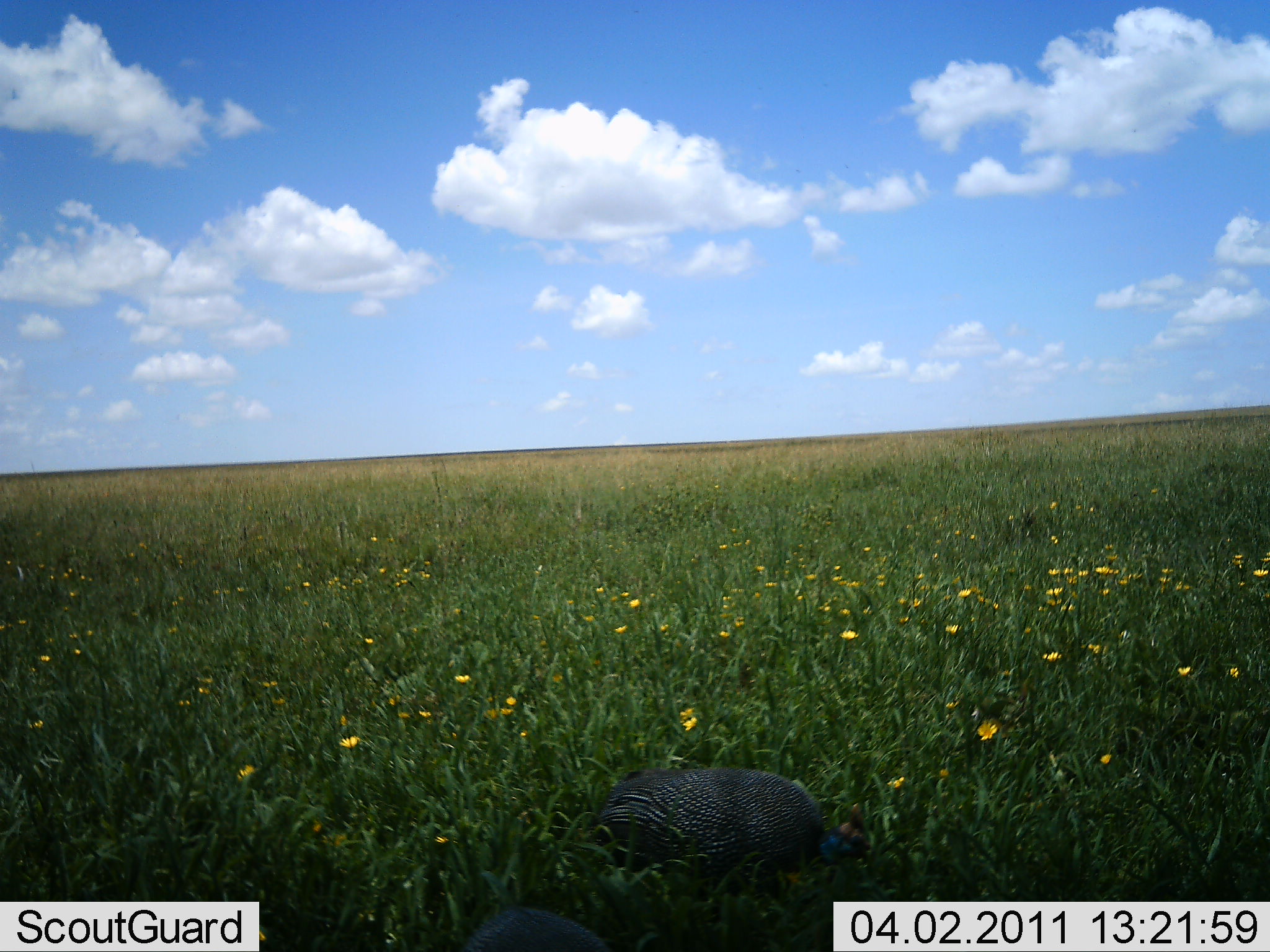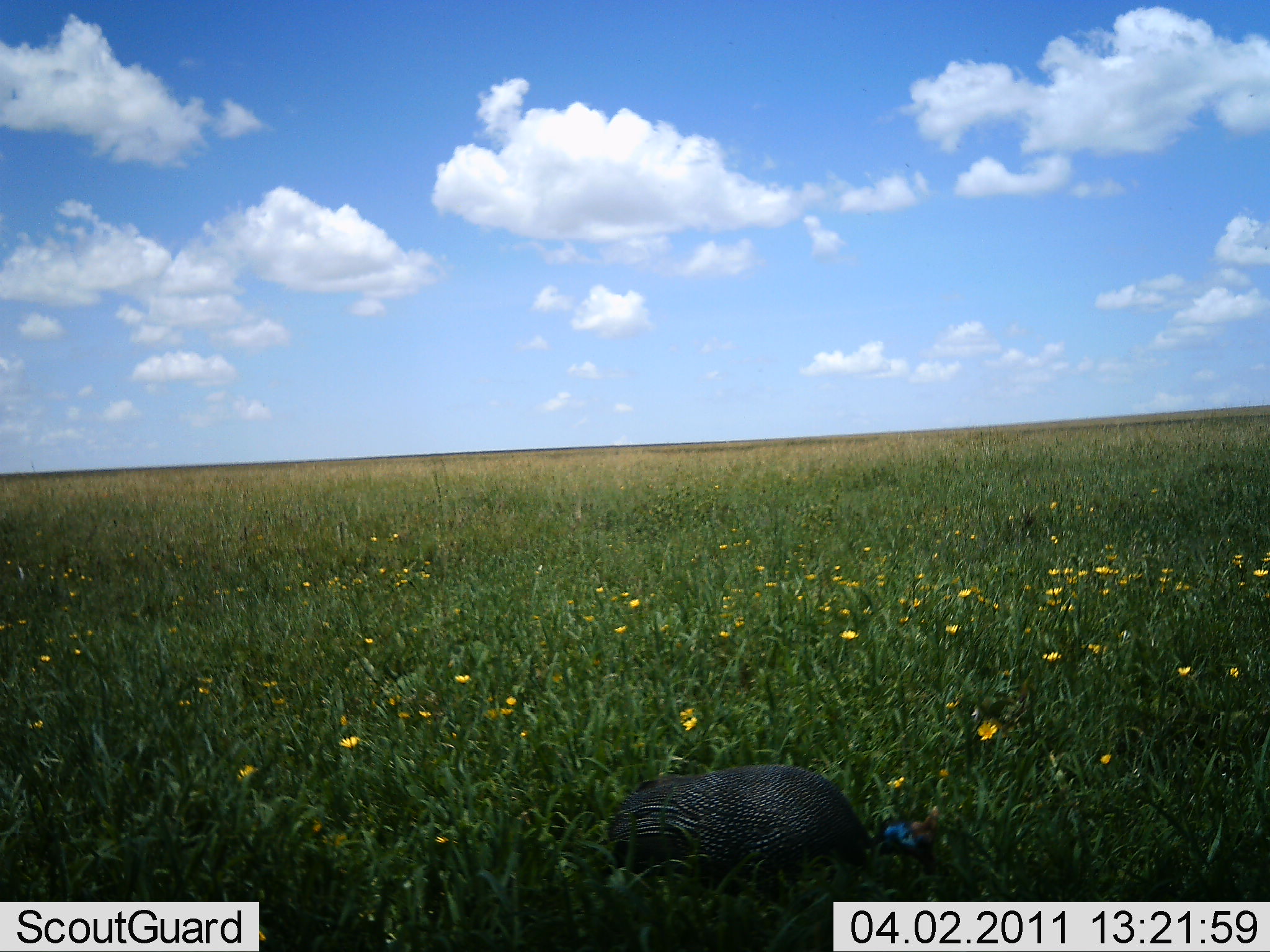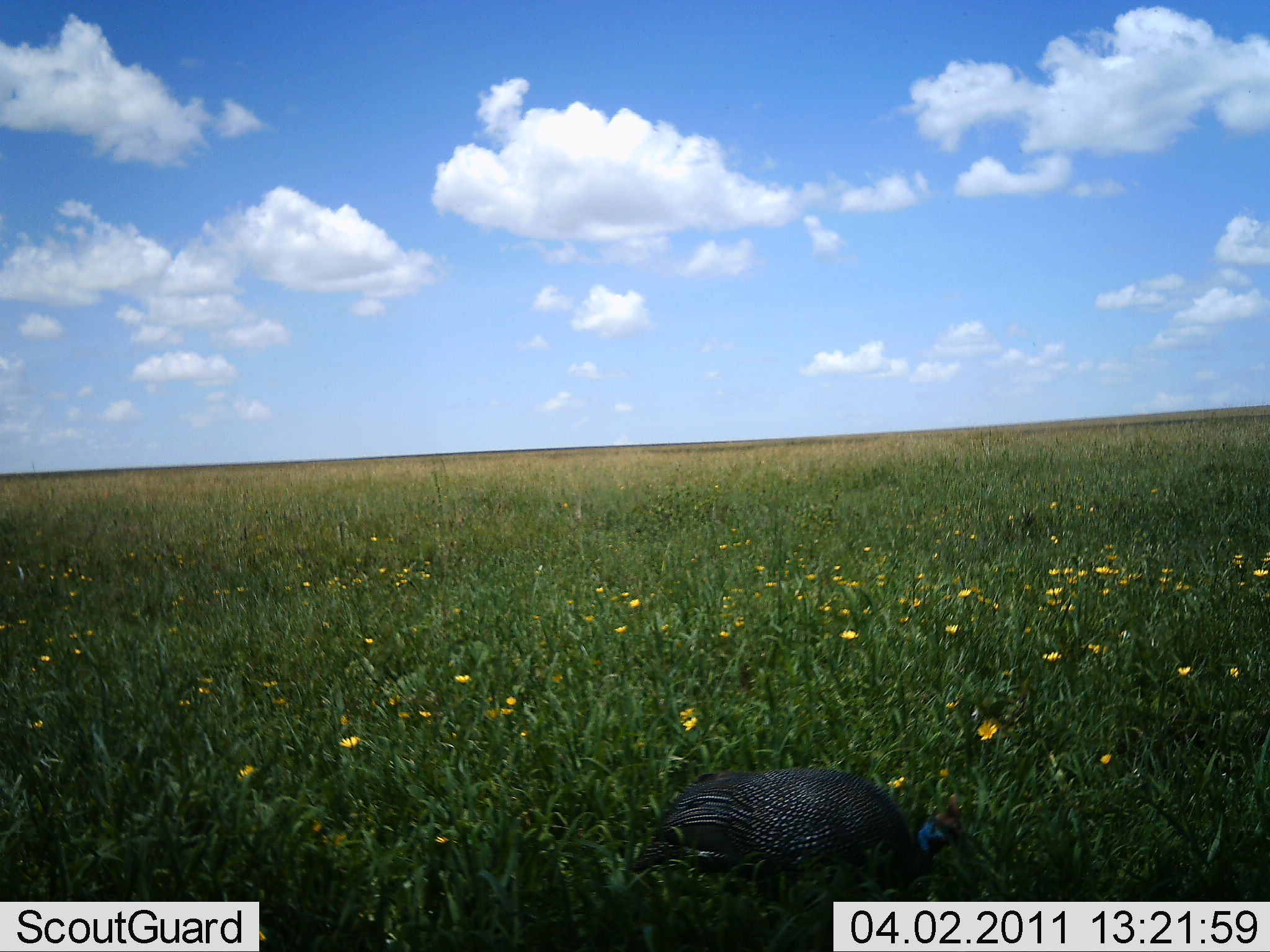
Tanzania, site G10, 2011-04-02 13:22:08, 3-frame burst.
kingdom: Animalia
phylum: Chordata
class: Aves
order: Galliformes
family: Numididae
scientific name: Numididae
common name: guinea fowl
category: guineafowl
Guineafowl (guinea fowl) (Numididae), count 1. Behavior (volunteer vote fractions): standing 17%, resting 0%, moving 75%, interacting 0%. Young present (vote fraction): 0%. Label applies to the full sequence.